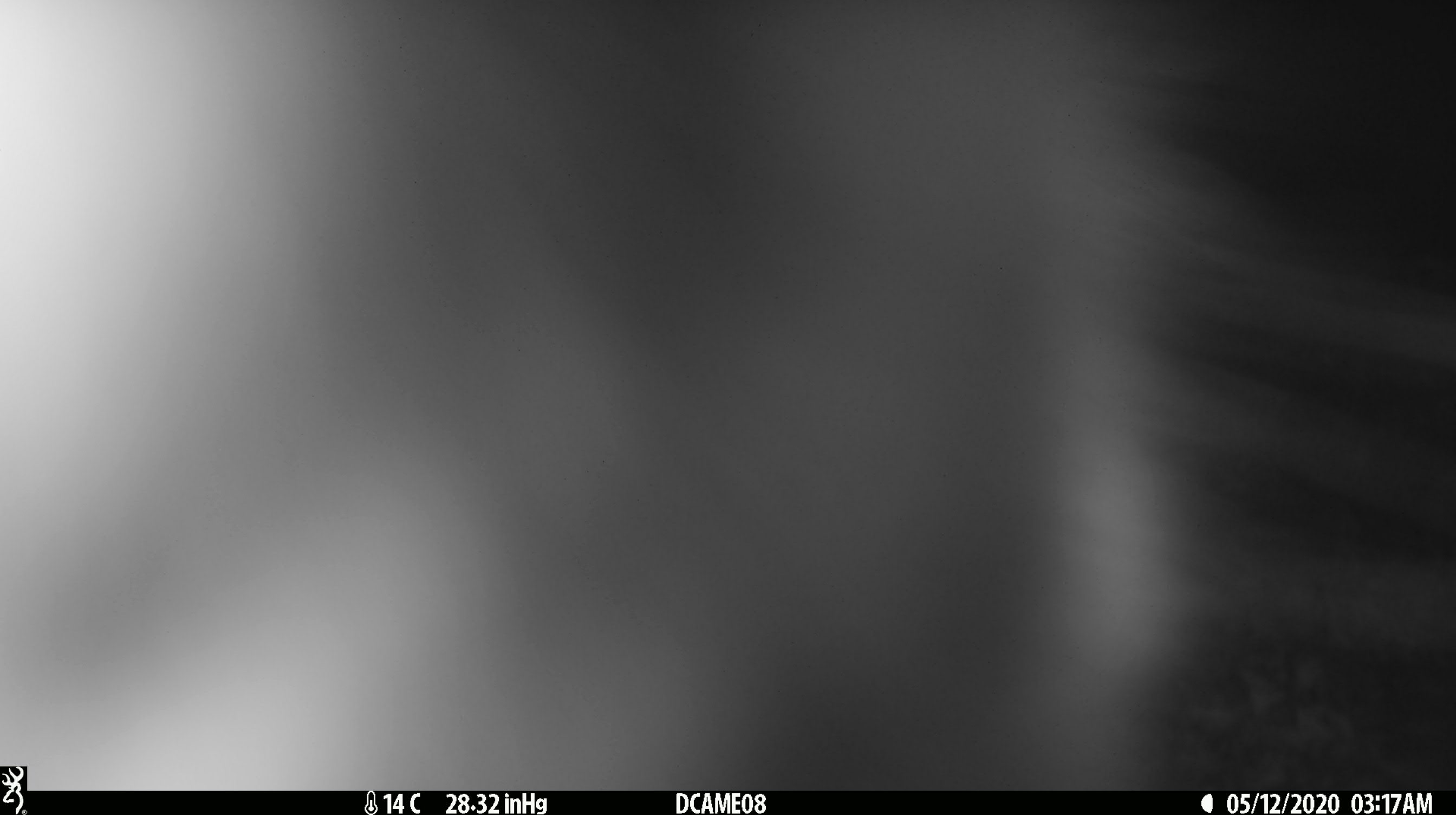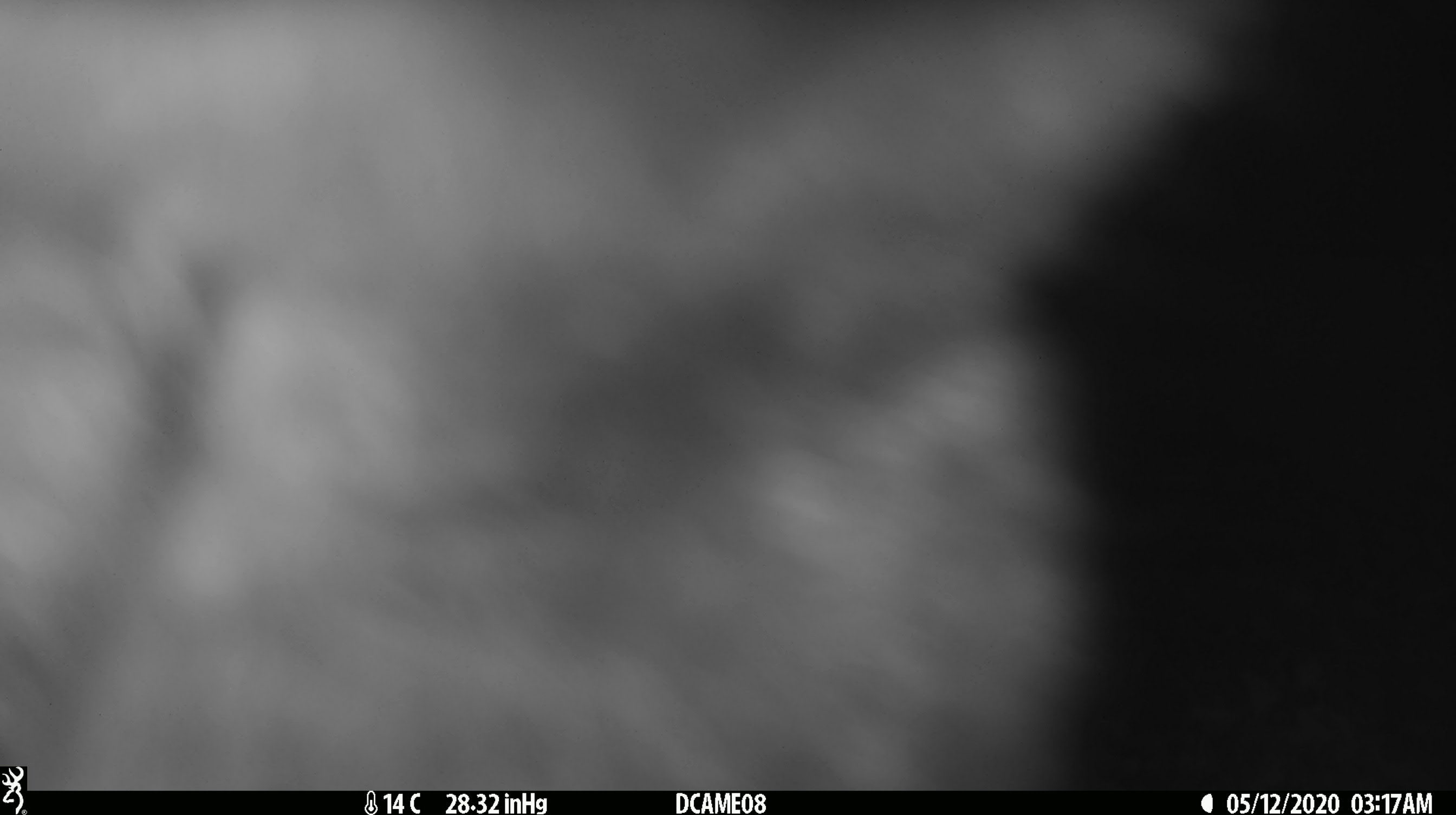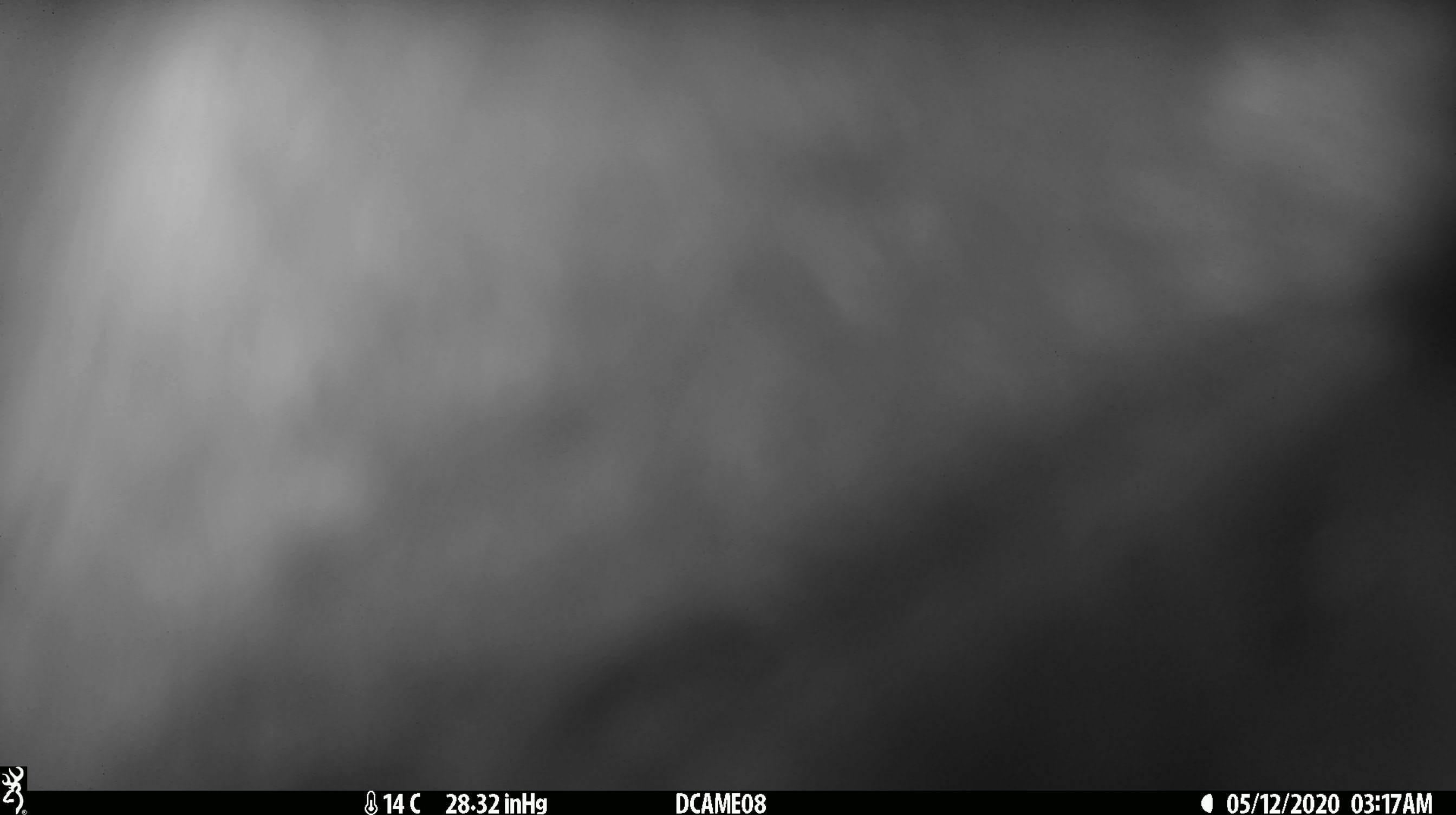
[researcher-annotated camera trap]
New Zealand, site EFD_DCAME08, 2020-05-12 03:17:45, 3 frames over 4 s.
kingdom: Animalia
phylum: Chordata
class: Mammalia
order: Diprotodontia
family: Phalangeridae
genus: Trichosurus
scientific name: Trichosurus vulpecula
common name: common brushtail possum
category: possum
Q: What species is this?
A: Possum (common brushtail possum) (Trichosurus vulpecula).